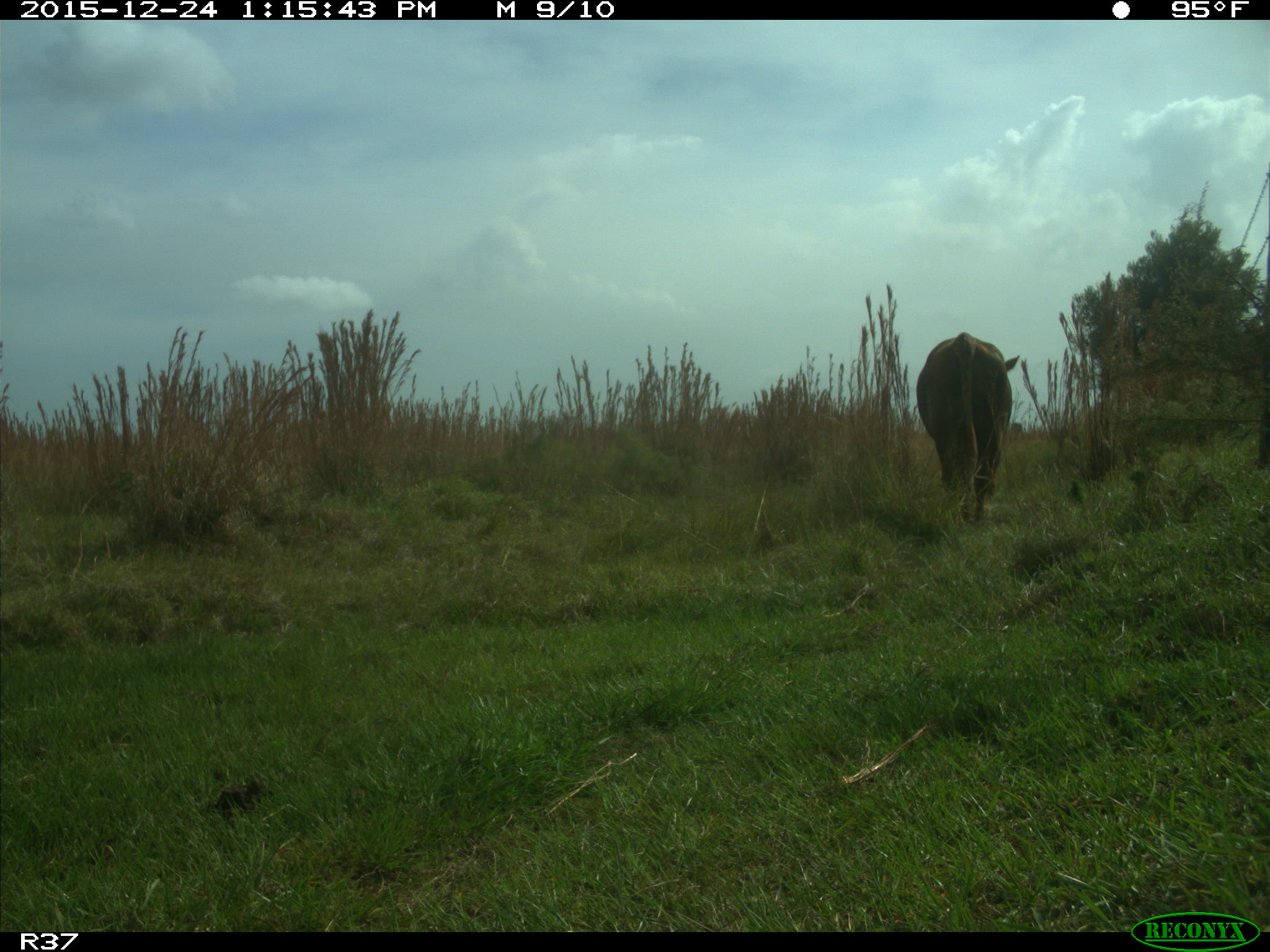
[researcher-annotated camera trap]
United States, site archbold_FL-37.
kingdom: Animalia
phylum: Chordata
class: Mammalia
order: Artiodactyla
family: Bovidae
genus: Bos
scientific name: Bos taurus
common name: domestic cow